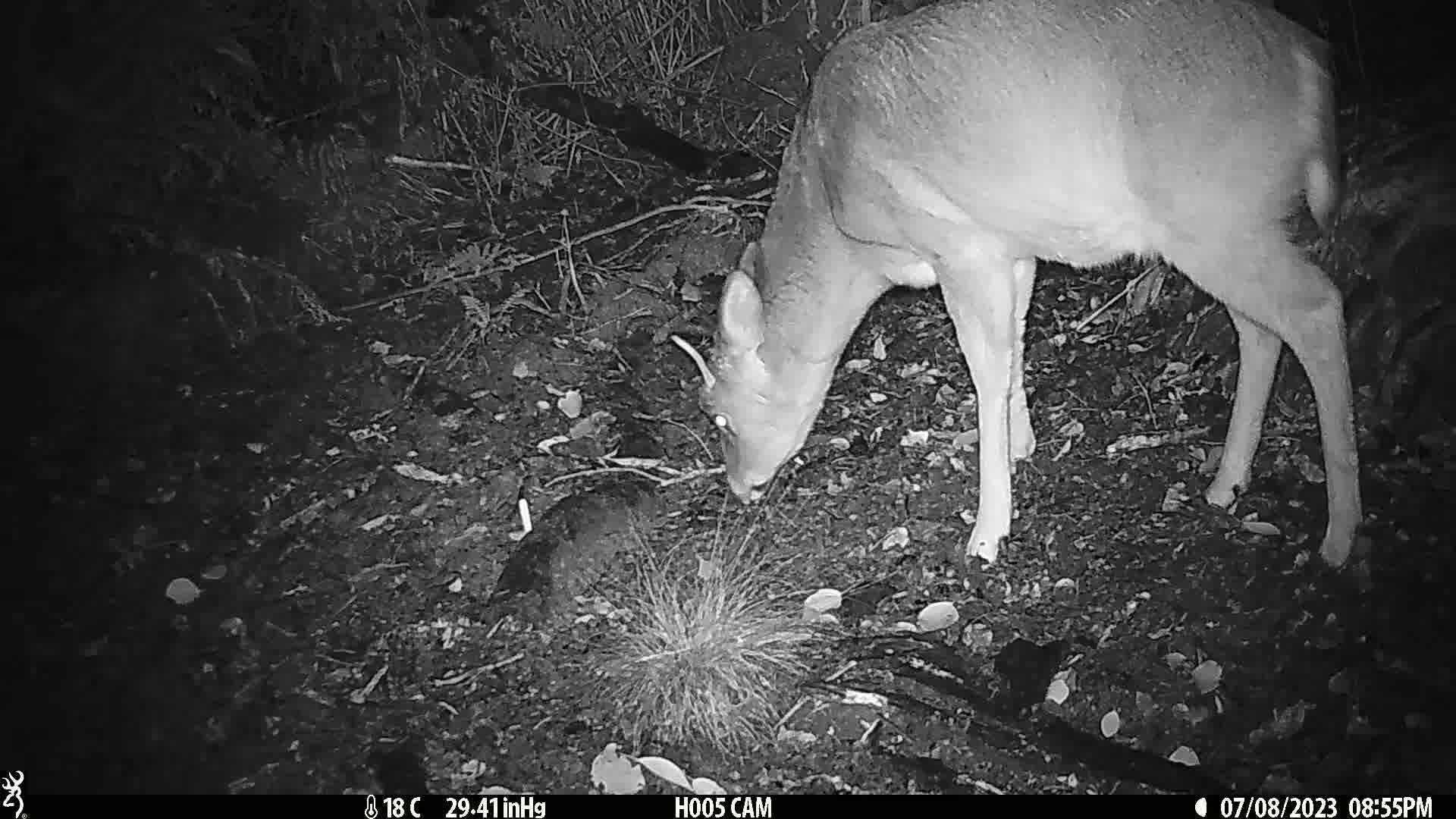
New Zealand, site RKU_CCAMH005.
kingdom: Animalia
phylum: Chordata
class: Mammalia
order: Artiodactyla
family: Cervidae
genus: Odocoileus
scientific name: Odocoileus virginianus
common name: white-tailed deer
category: white tailed deer